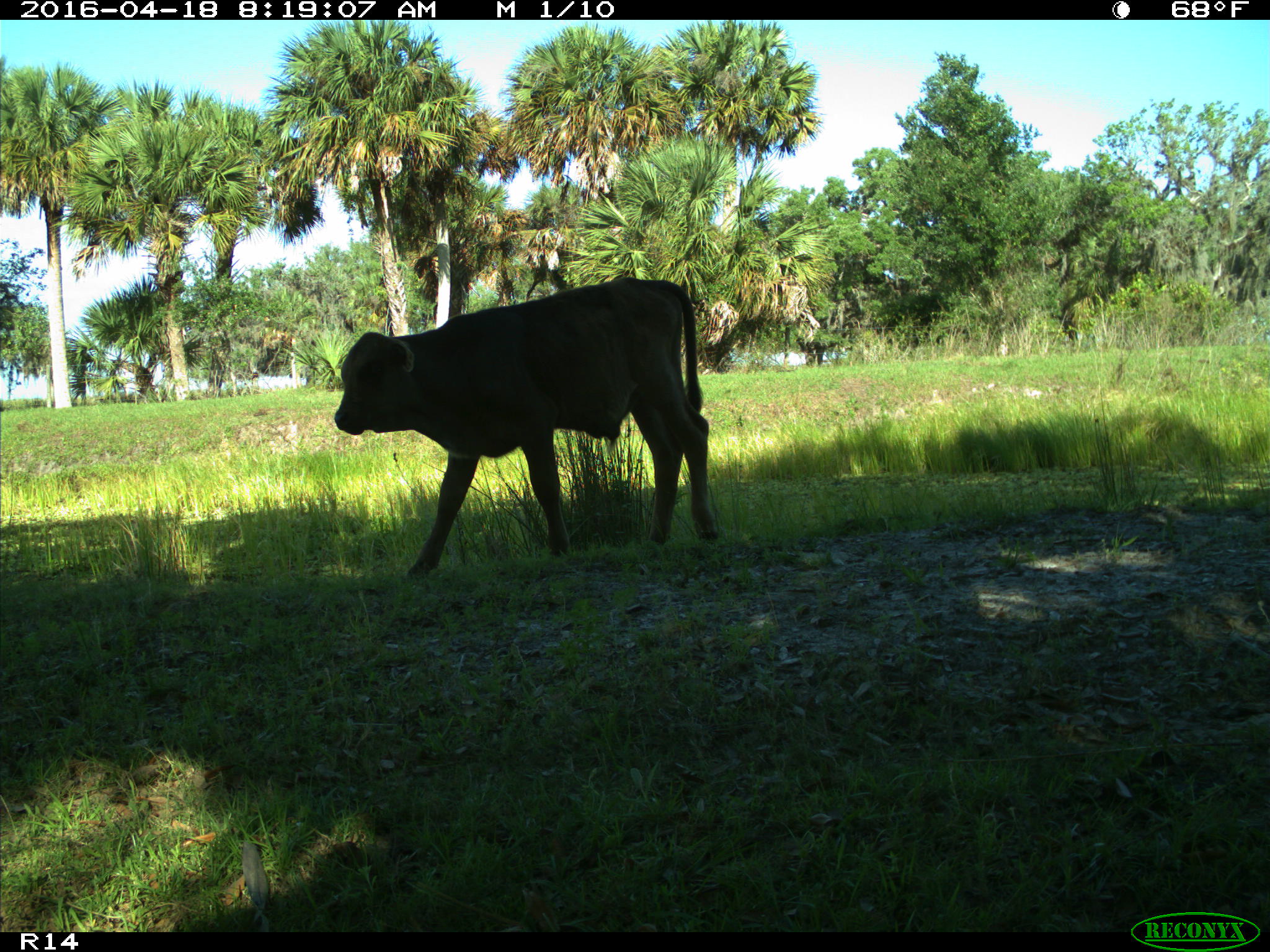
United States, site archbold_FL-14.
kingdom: Animalia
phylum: Chordata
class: Mammalia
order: Artiodactyla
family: Bovidae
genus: Bos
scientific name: Bos taurus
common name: domestic cow